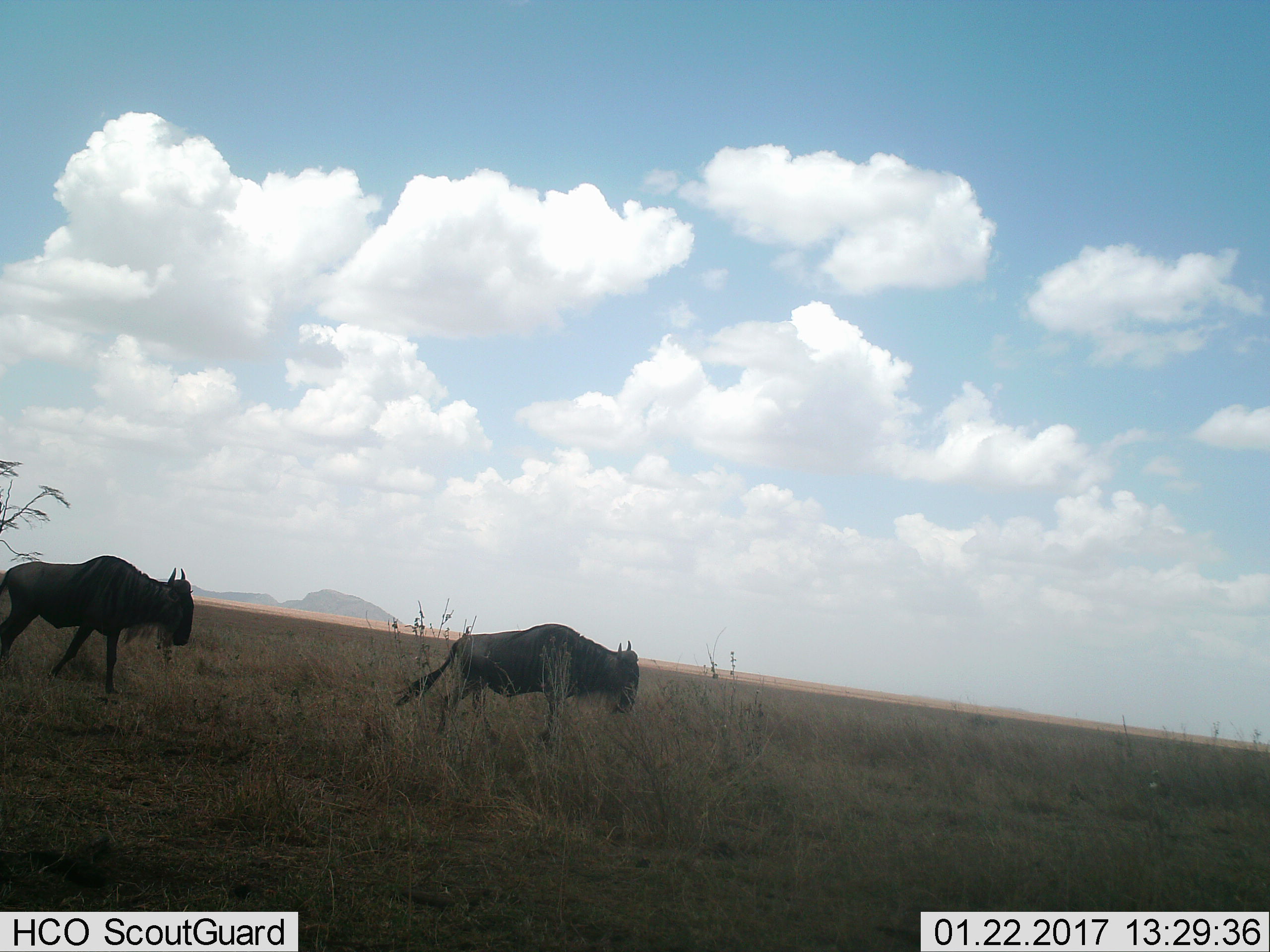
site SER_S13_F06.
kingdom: Animalia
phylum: Chordata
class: Mammalia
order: Artiodactyla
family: Bovidae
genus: Connochaetes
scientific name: Connochaetes taurinus taurinus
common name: blue wildebeest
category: wildebeestblue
Wildebeestblue (blue wildebeest) (Connochaetes taurinus taurinus), count 2. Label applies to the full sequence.